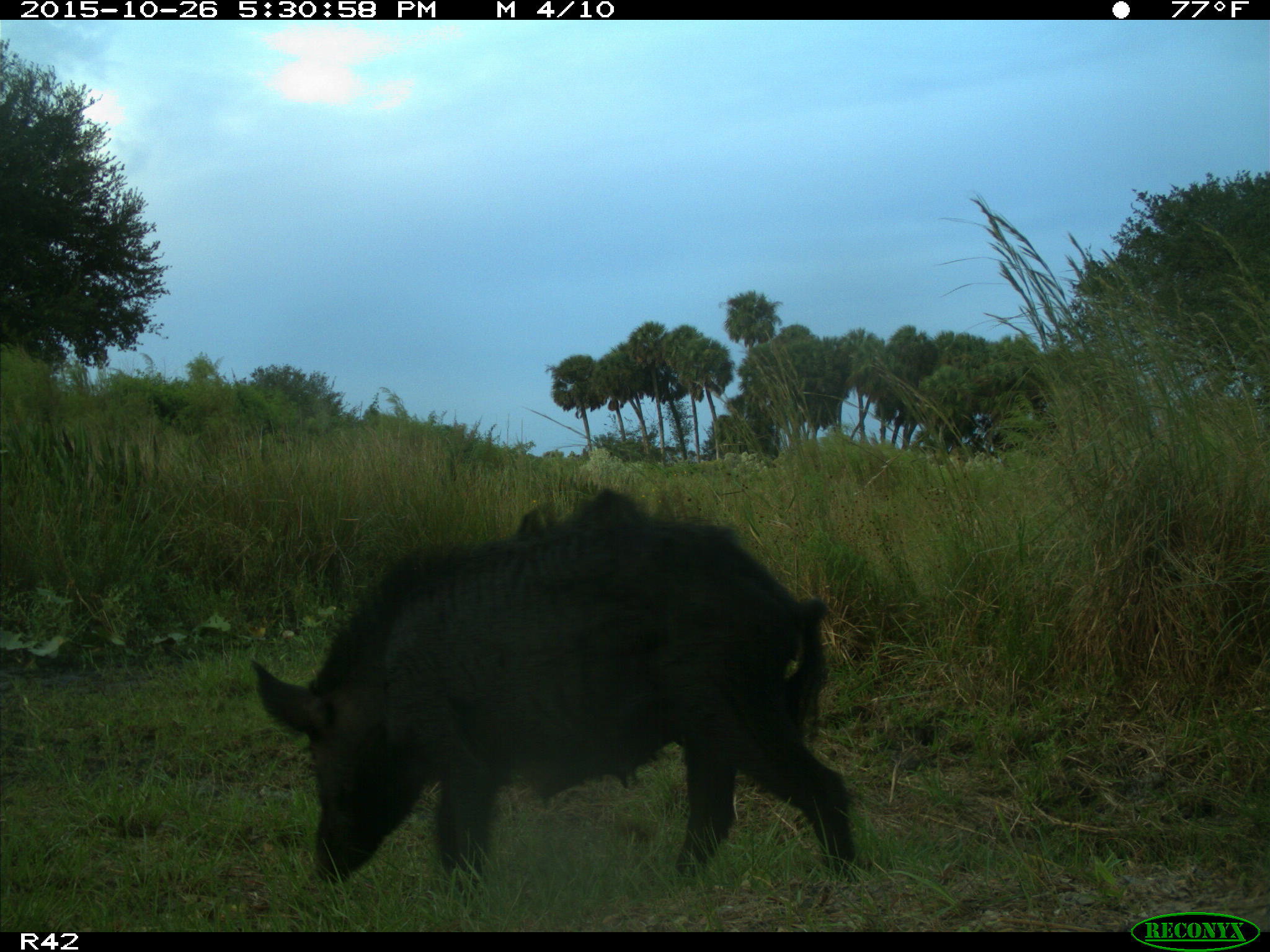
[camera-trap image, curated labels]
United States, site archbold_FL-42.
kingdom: Animalia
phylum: Chordata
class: Mammalia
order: Artiodactyla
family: Suidae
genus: Sus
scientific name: Sus scrofa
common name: wild boar